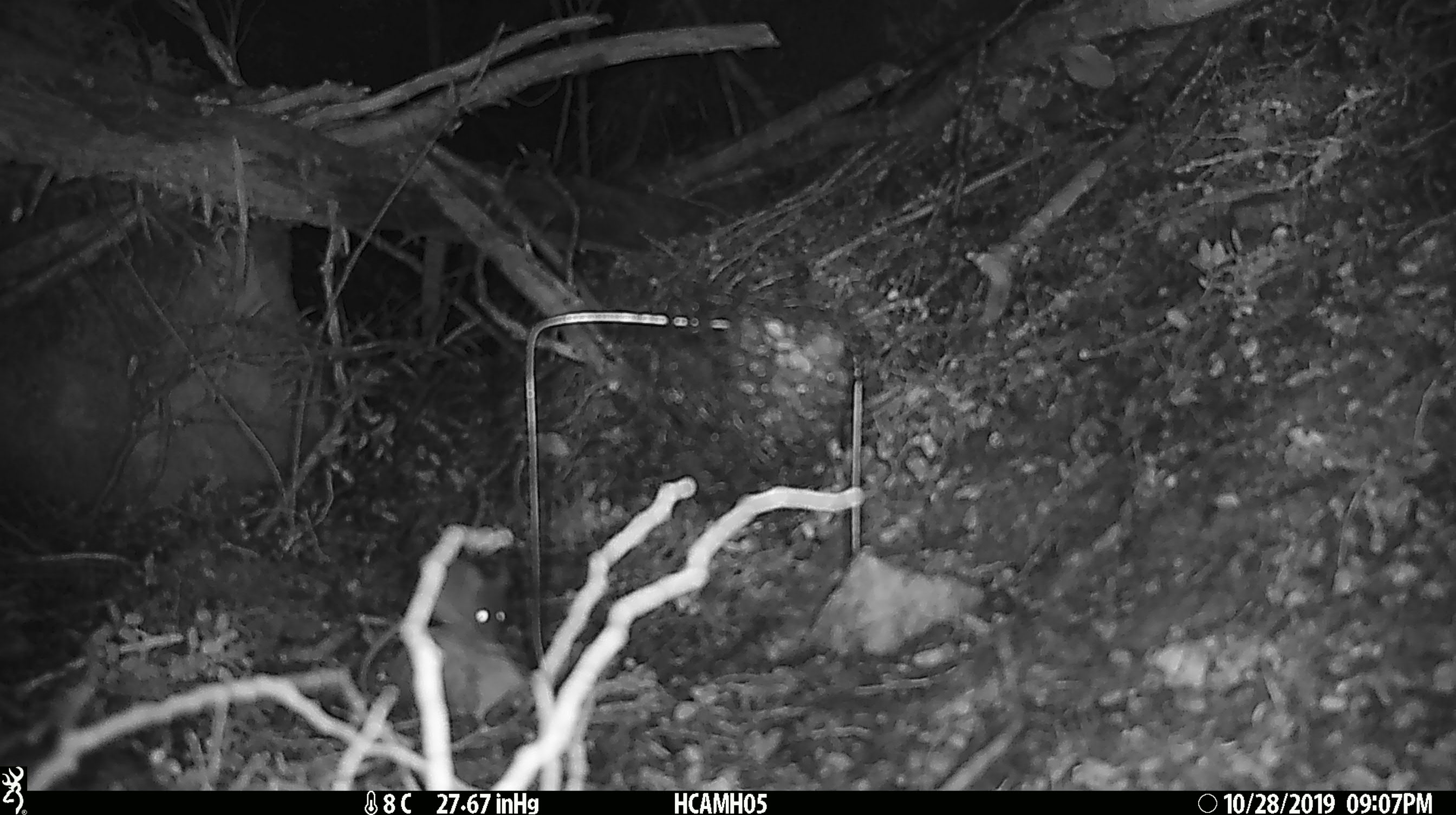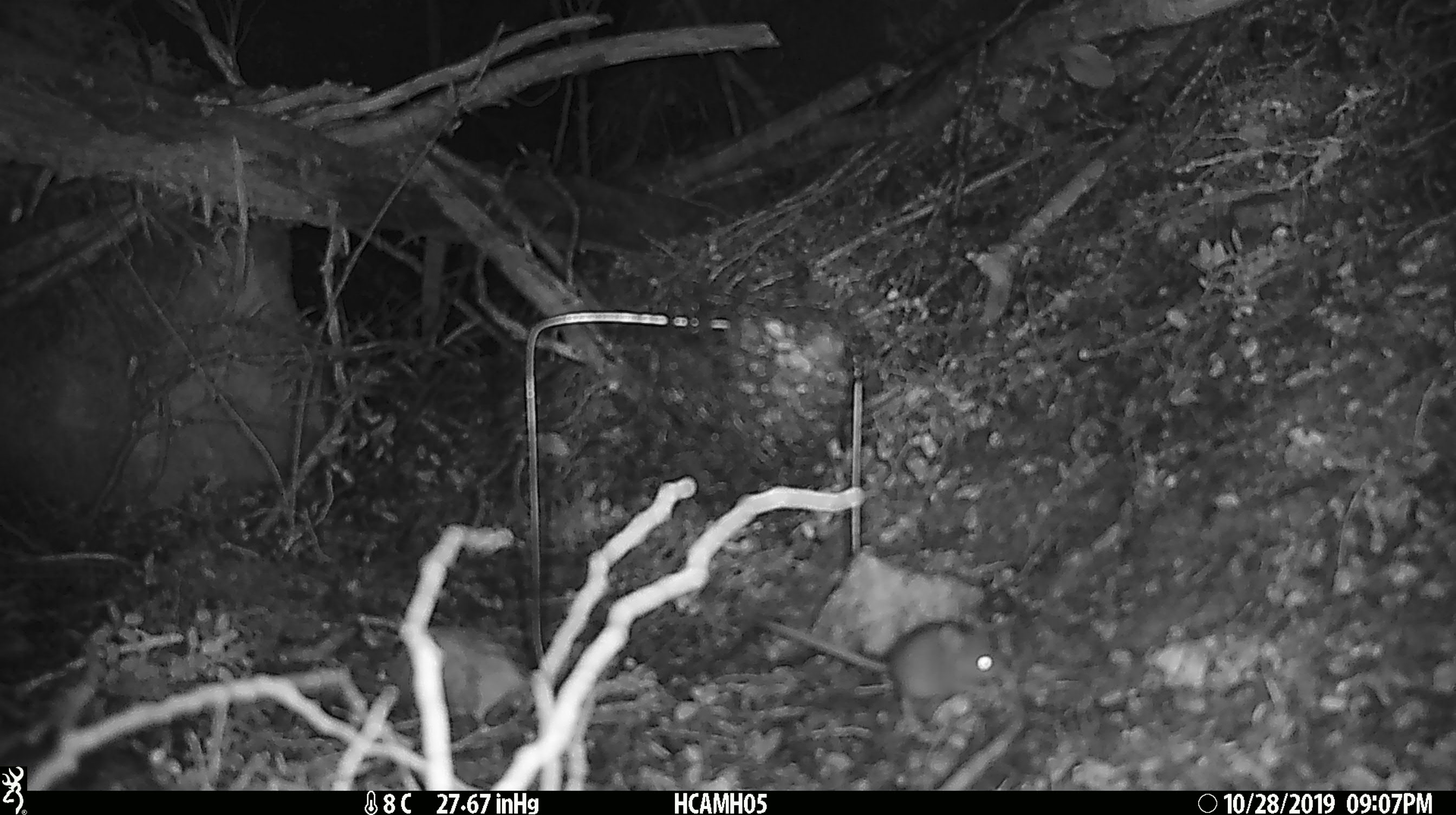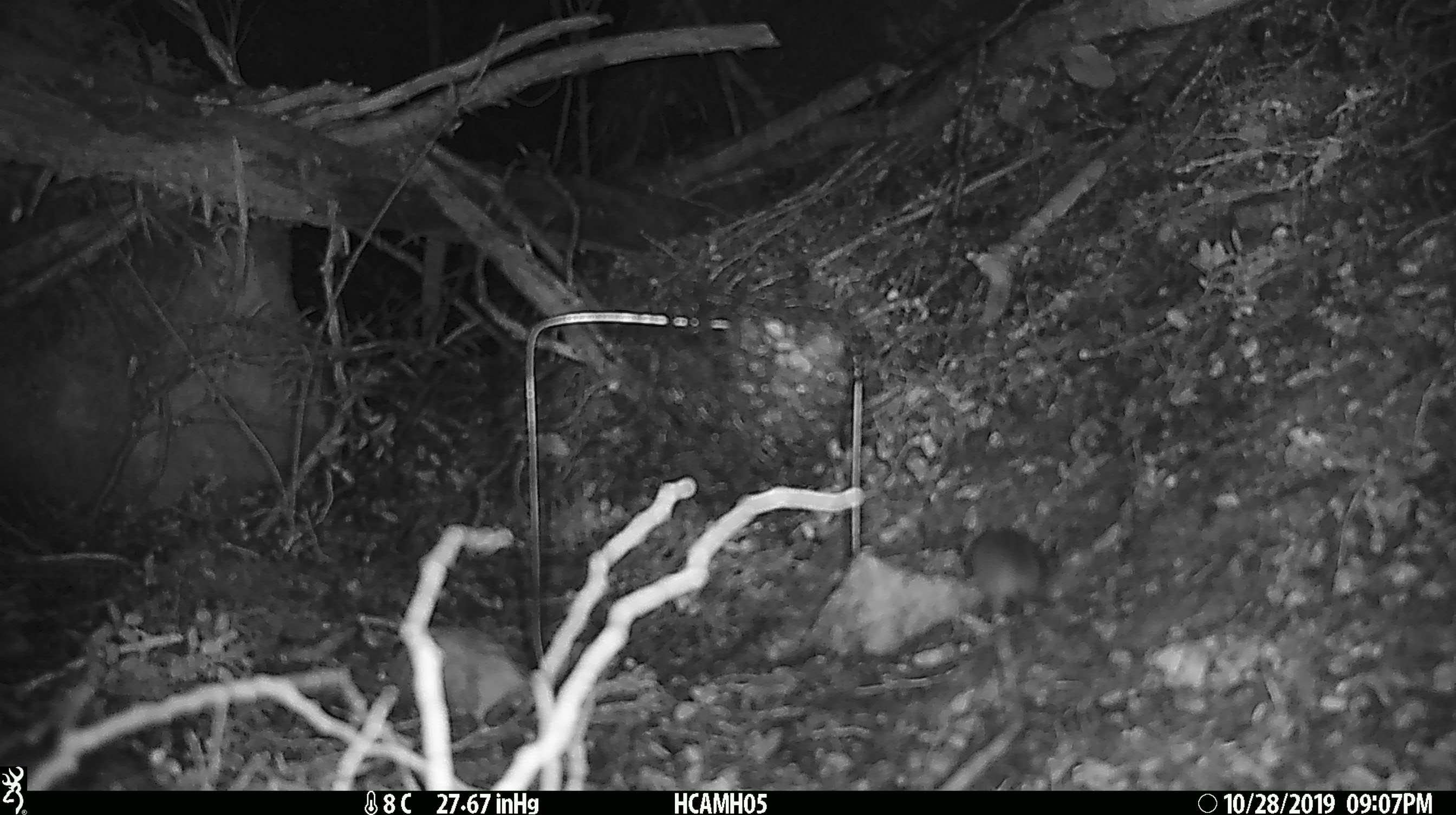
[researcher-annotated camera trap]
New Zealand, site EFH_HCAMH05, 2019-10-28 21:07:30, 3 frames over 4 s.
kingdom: Animalia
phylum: Chordata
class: Mammalia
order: Rodentia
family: Muridae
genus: Mus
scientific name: Mus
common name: mouse